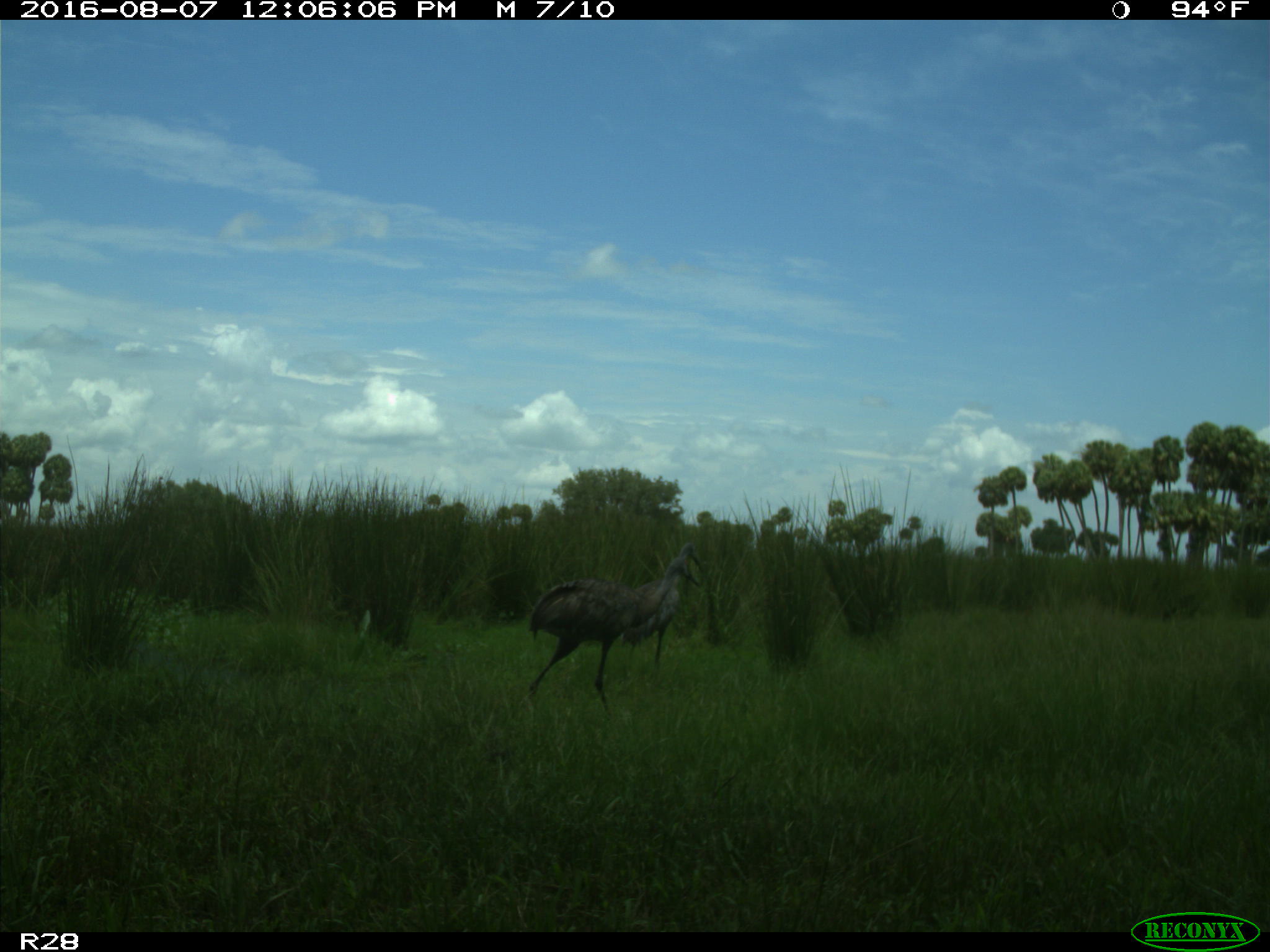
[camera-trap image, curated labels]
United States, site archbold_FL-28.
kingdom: Animalia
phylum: Chordata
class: Aves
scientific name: Aves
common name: birds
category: unidentified bird